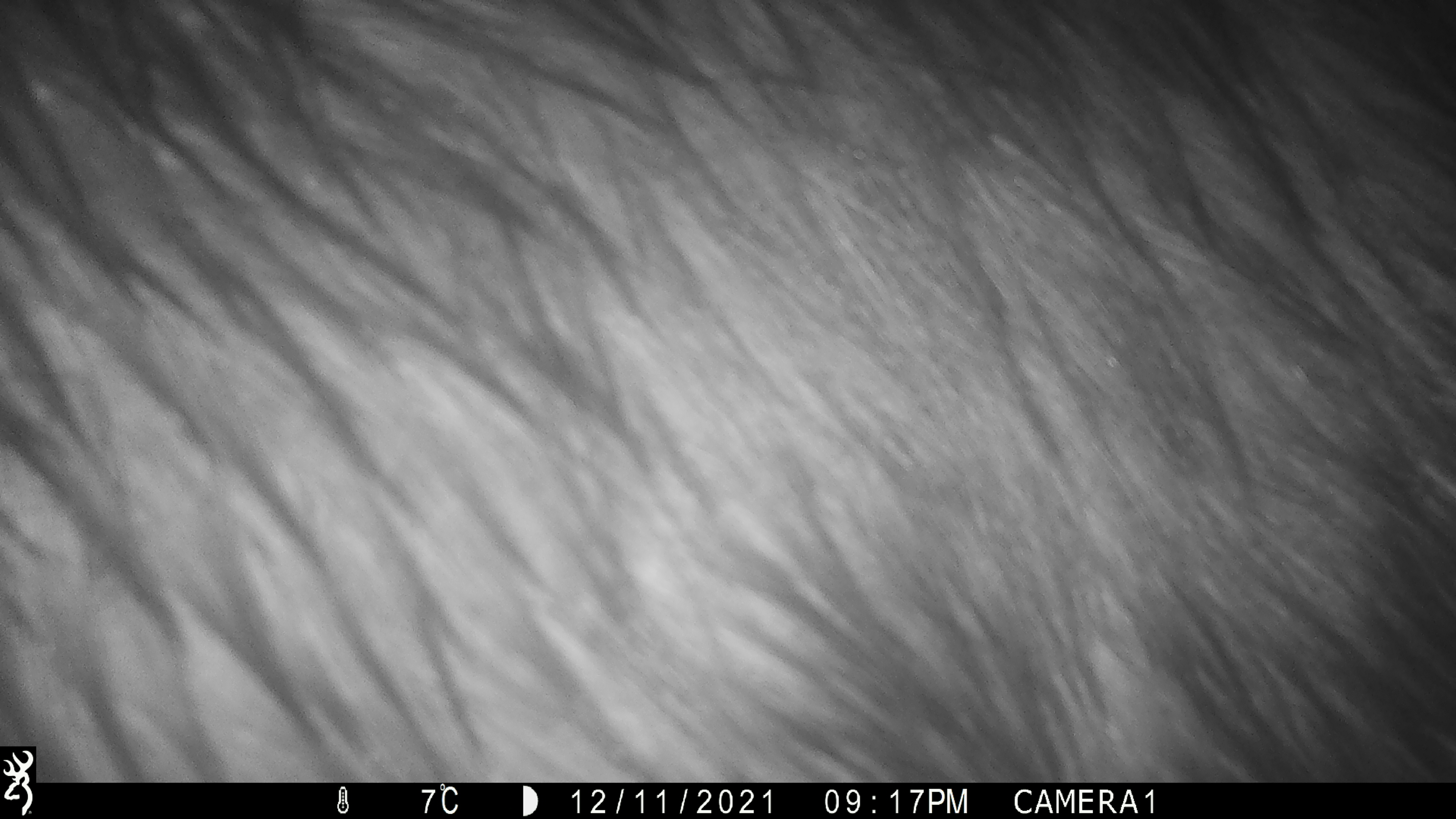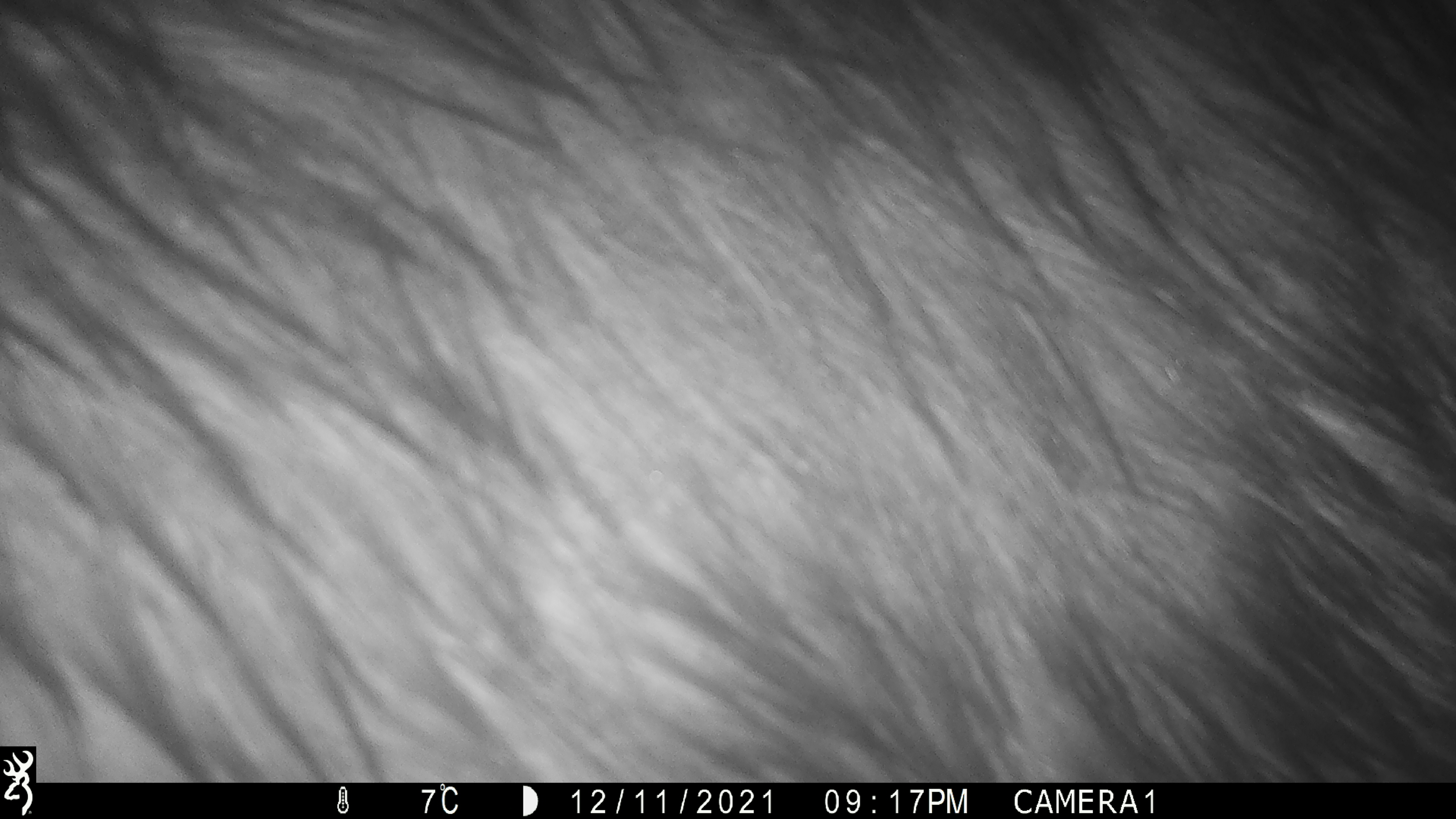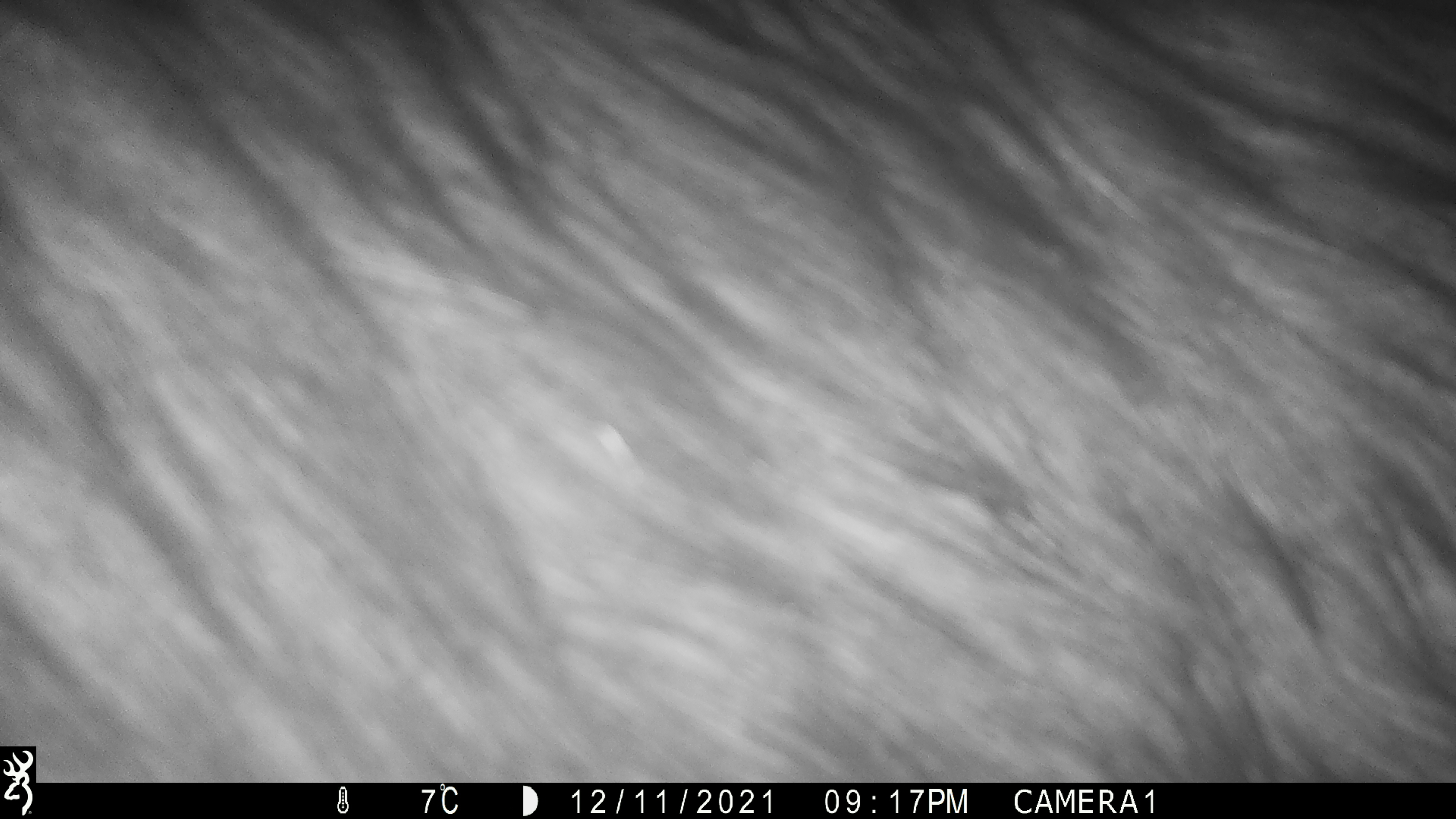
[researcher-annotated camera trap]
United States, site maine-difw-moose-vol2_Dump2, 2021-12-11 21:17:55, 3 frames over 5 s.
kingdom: Animalia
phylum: Chordata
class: Mammalia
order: Artiodactyla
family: Cervidae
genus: Alces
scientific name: Alces alces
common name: moose